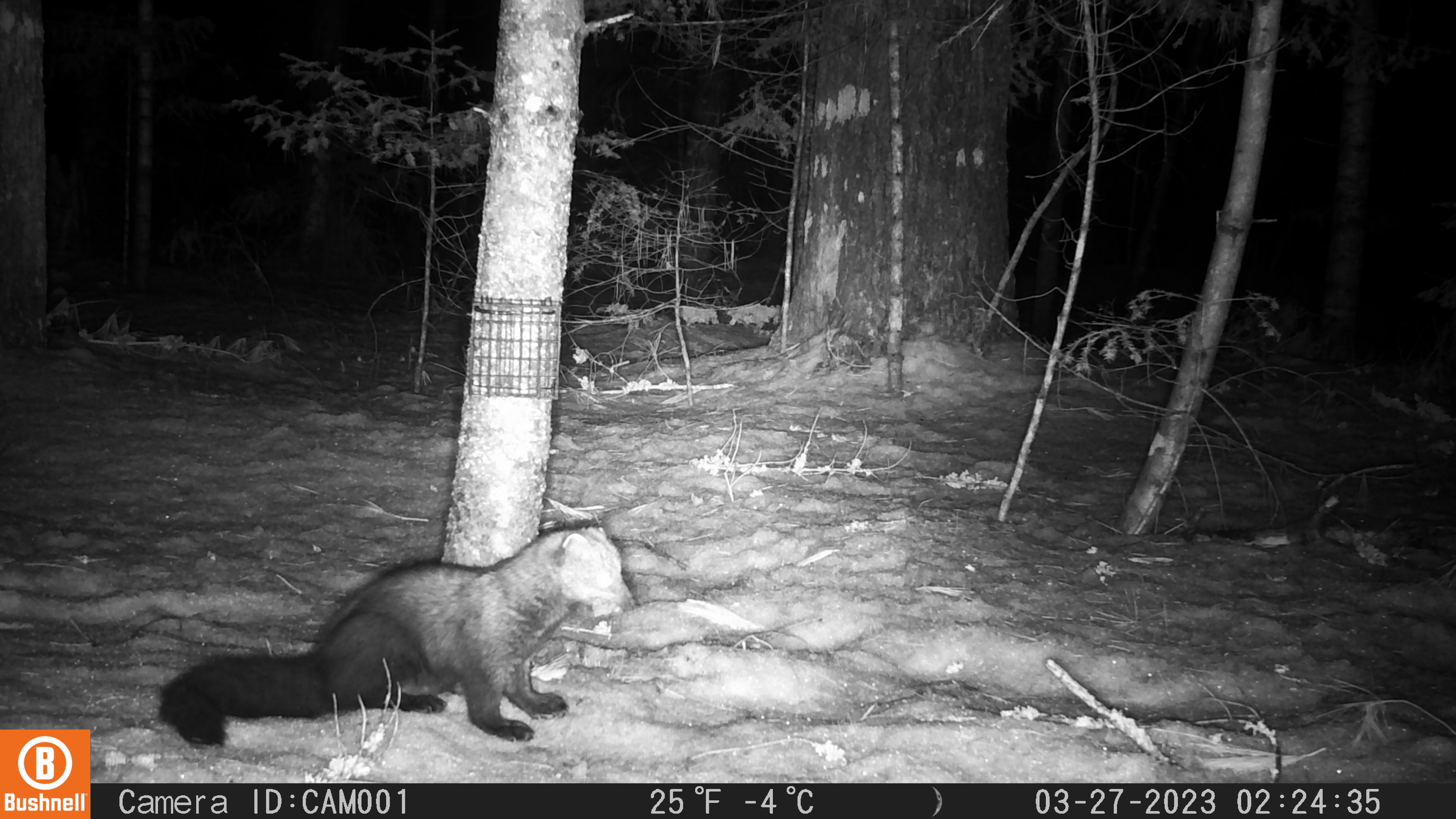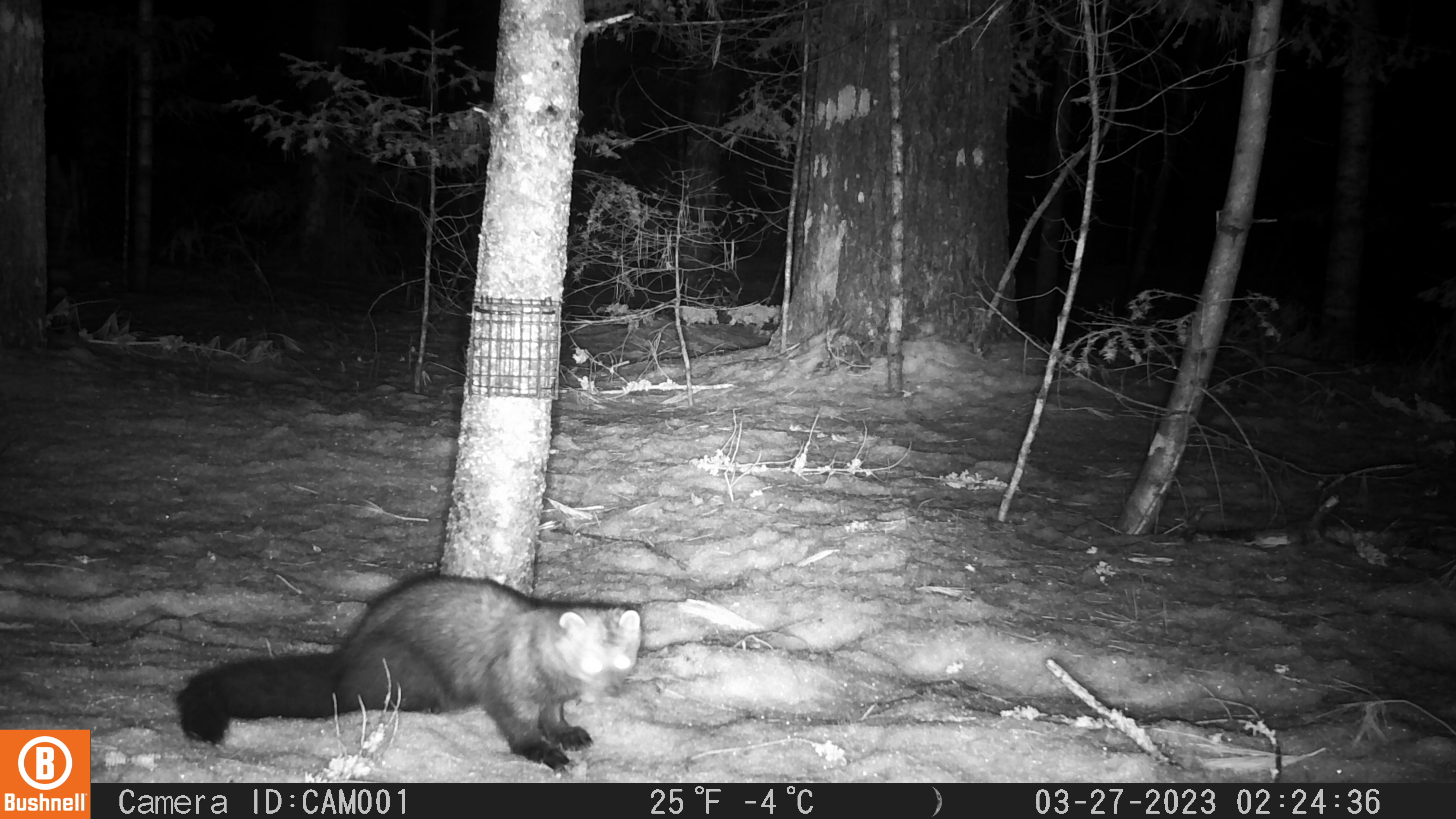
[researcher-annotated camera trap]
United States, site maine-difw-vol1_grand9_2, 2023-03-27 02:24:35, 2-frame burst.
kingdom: Animalia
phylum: Chordata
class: Mammalia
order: Carnivora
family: Mustelidae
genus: Pekania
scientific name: Pekania pennanti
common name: fisher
Fisher (Pekania pennanti).